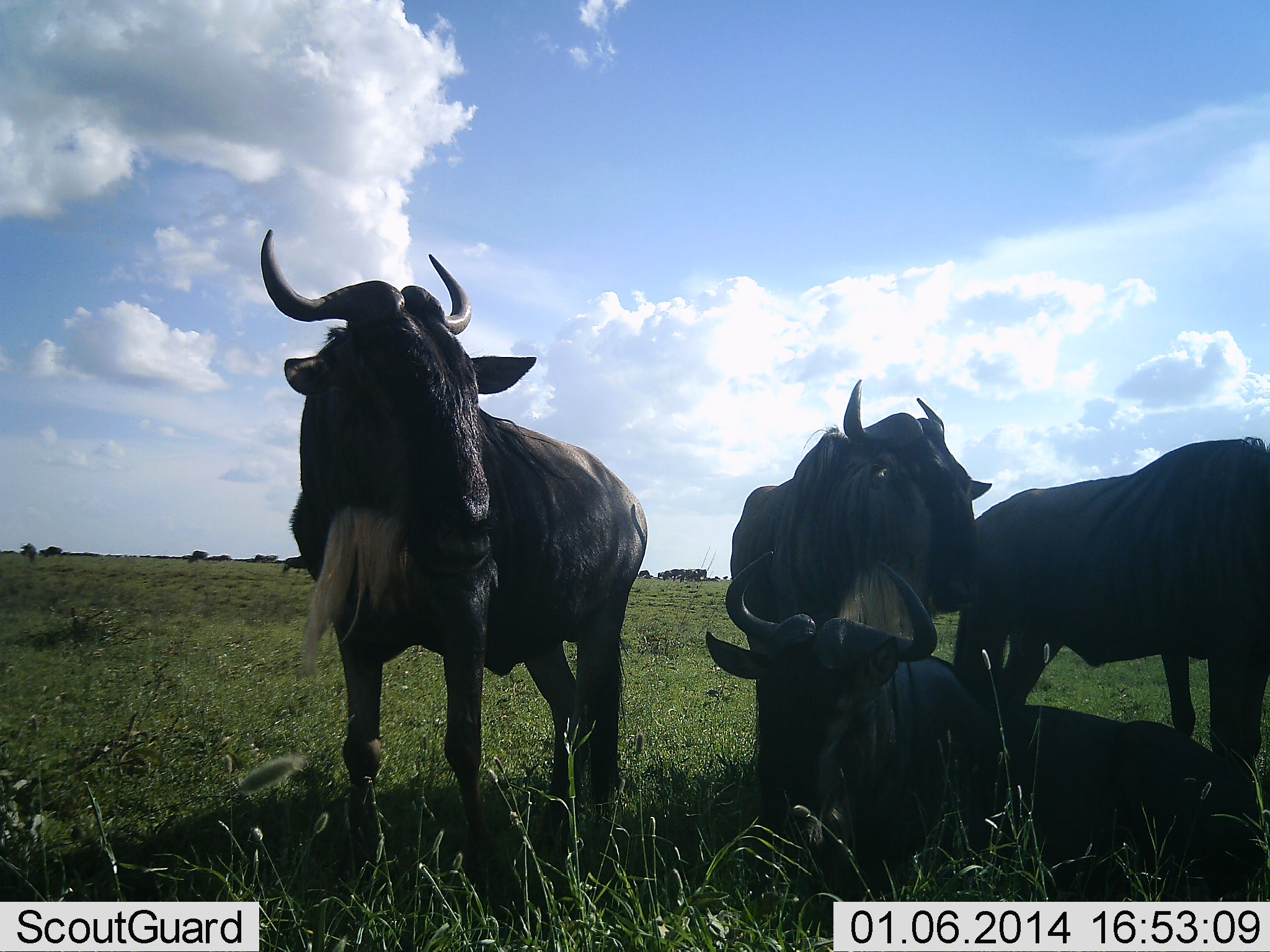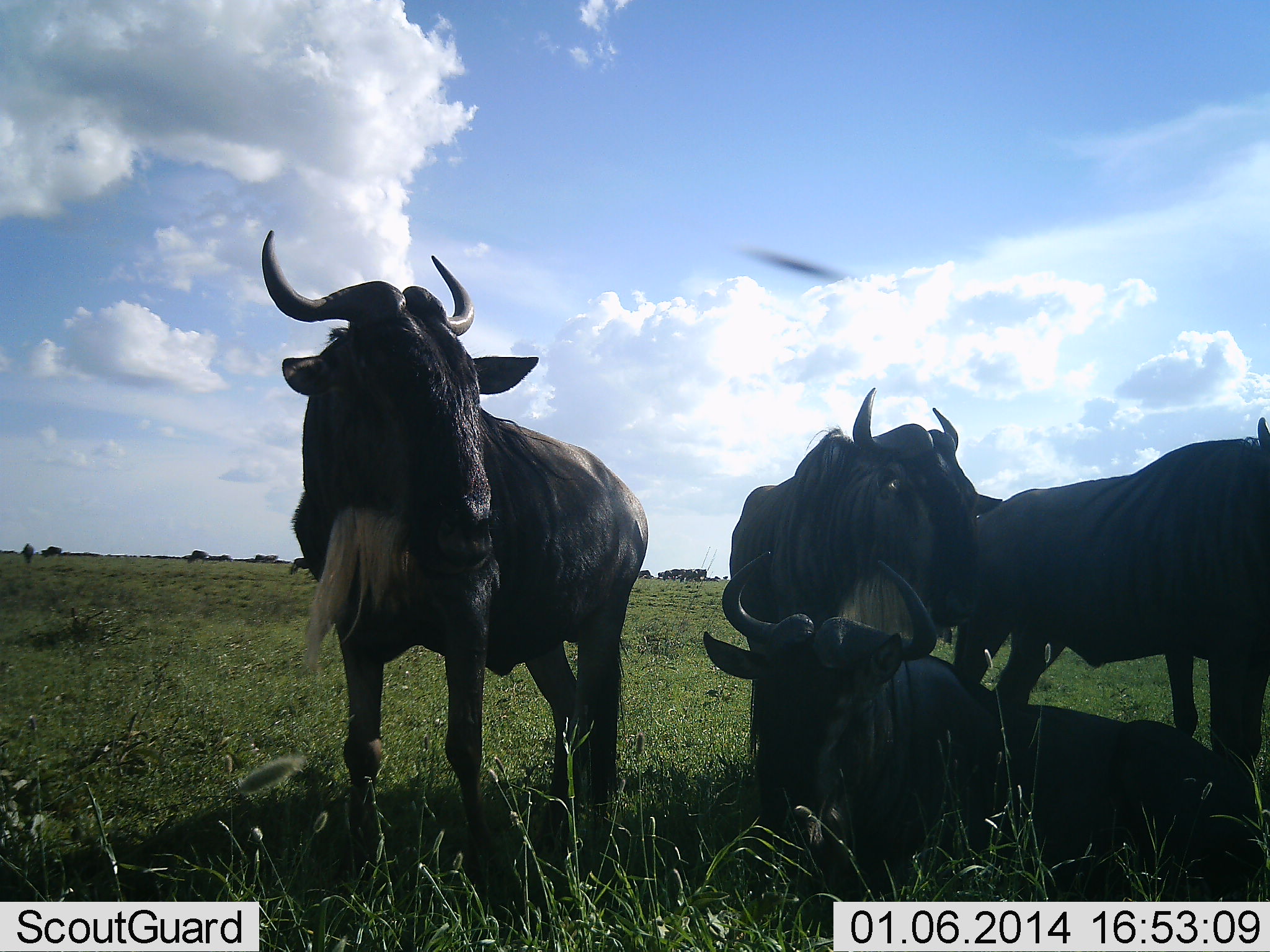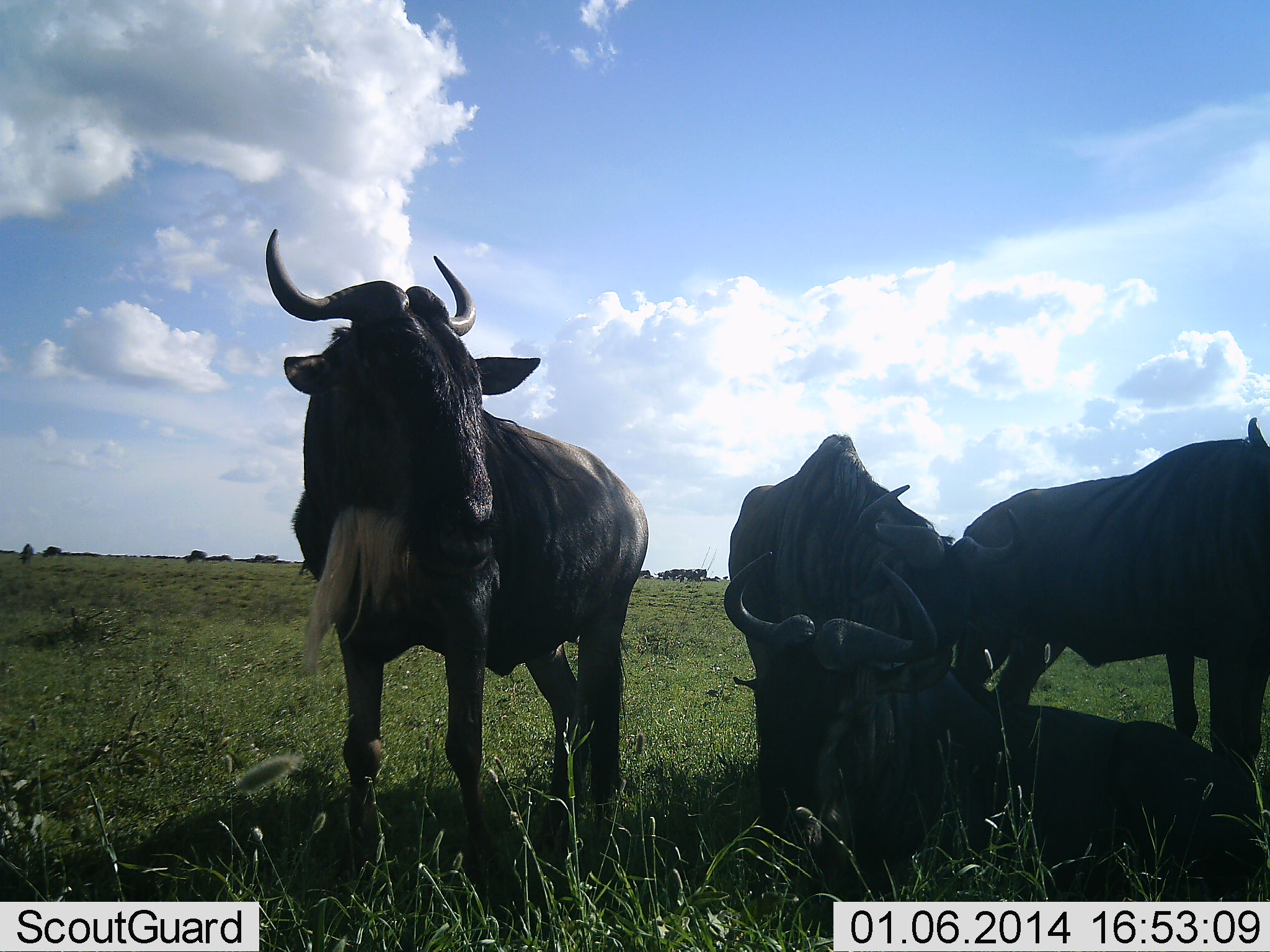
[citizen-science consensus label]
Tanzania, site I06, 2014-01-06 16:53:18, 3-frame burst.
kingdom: Animalia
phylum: Chordata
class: Mammalia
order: Artiodactyla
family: Bovidae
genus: Connochaetes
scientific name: Connochaetes taurinus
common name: blue wildebeest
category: wildebeest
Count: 4.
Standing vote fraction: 91%.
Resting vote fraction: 100%.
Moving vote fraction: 0%.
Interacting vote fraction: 9%.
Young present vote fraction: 0%.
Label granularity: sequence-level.